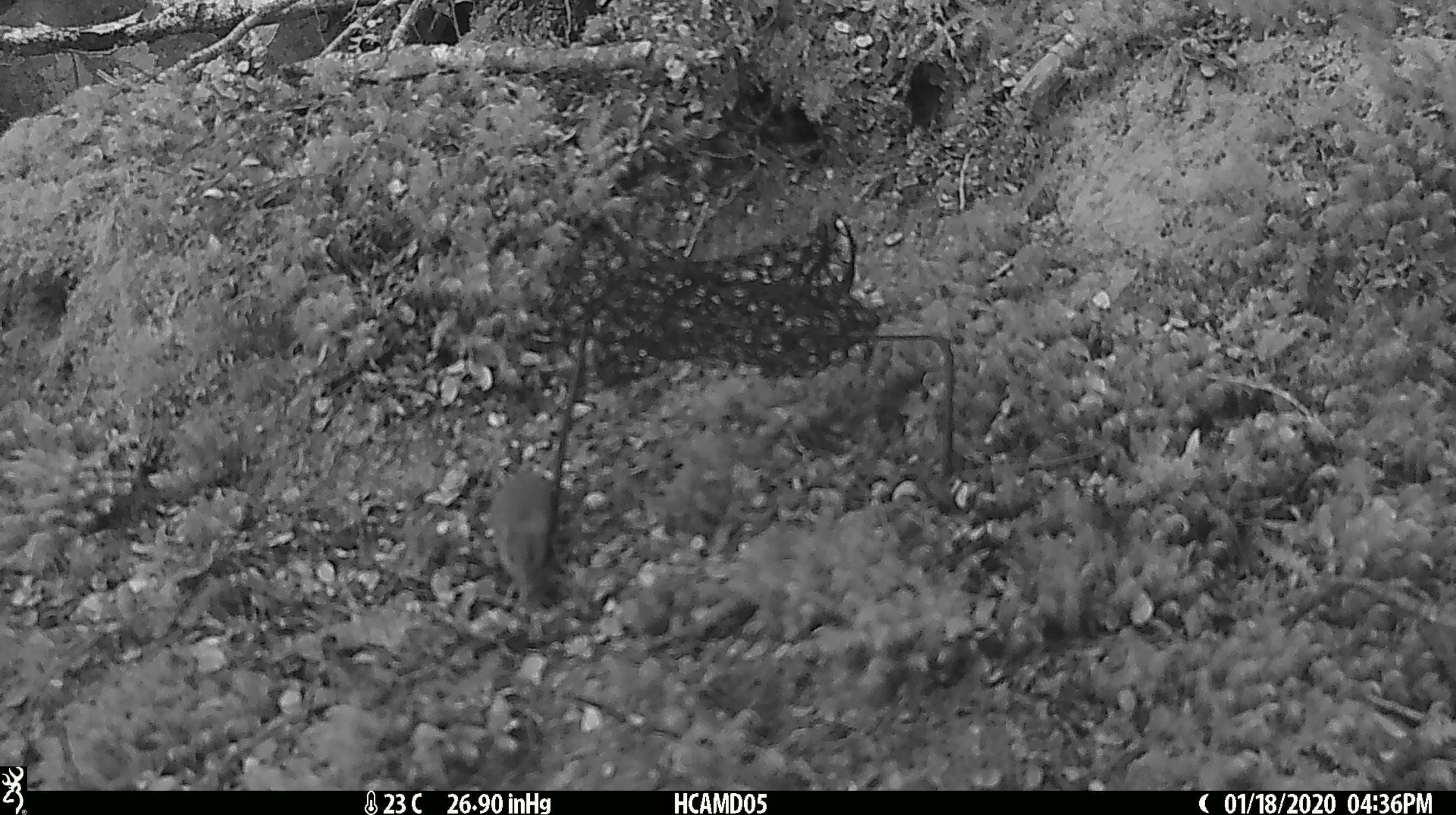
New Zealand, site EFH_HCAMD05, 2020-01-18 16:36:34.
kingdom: Animalia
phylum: Chordata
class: Mammalia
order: Rodentia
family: Muridae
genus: Mus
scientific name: Mus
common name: mouse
Mouse (Mus).